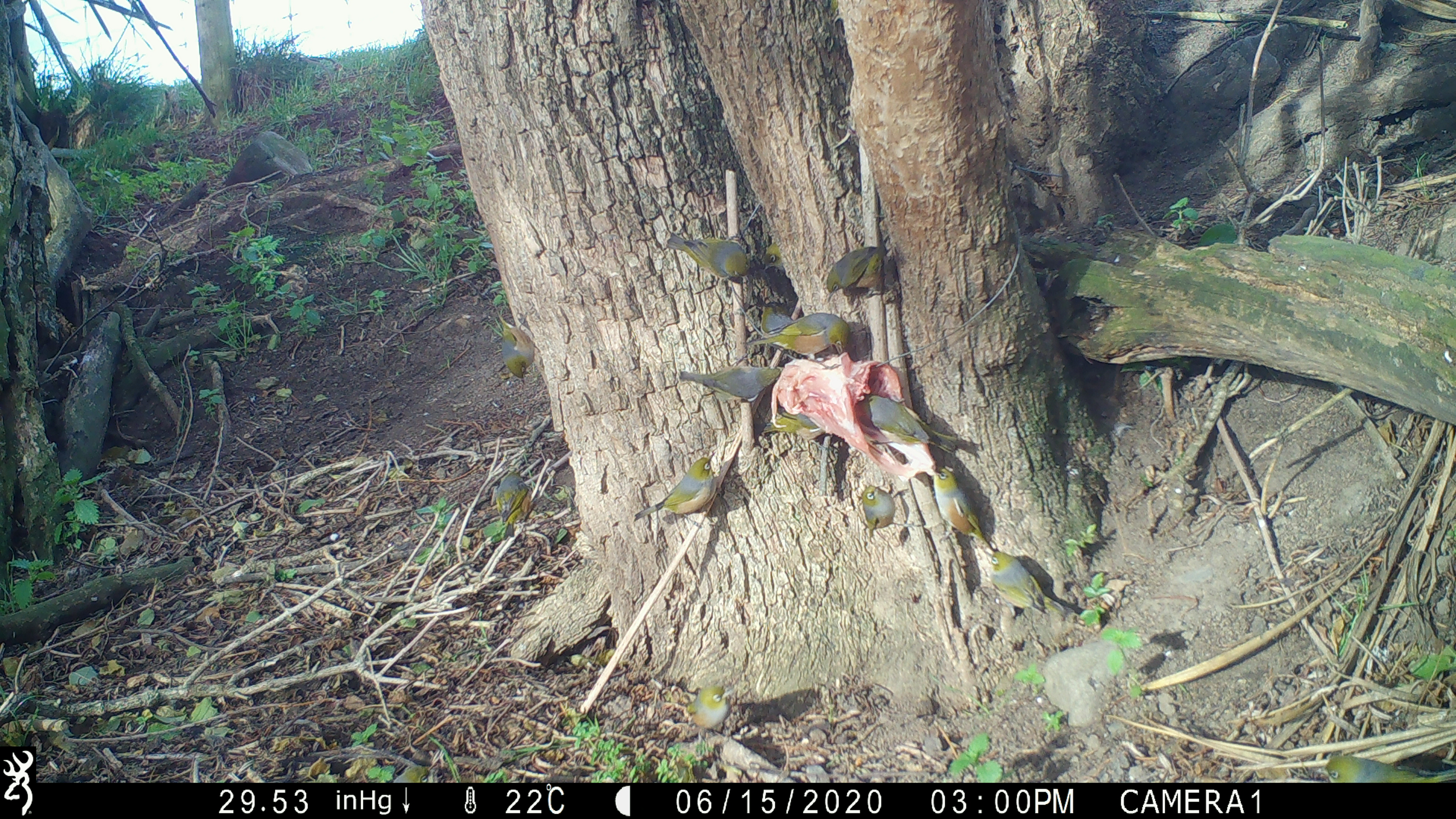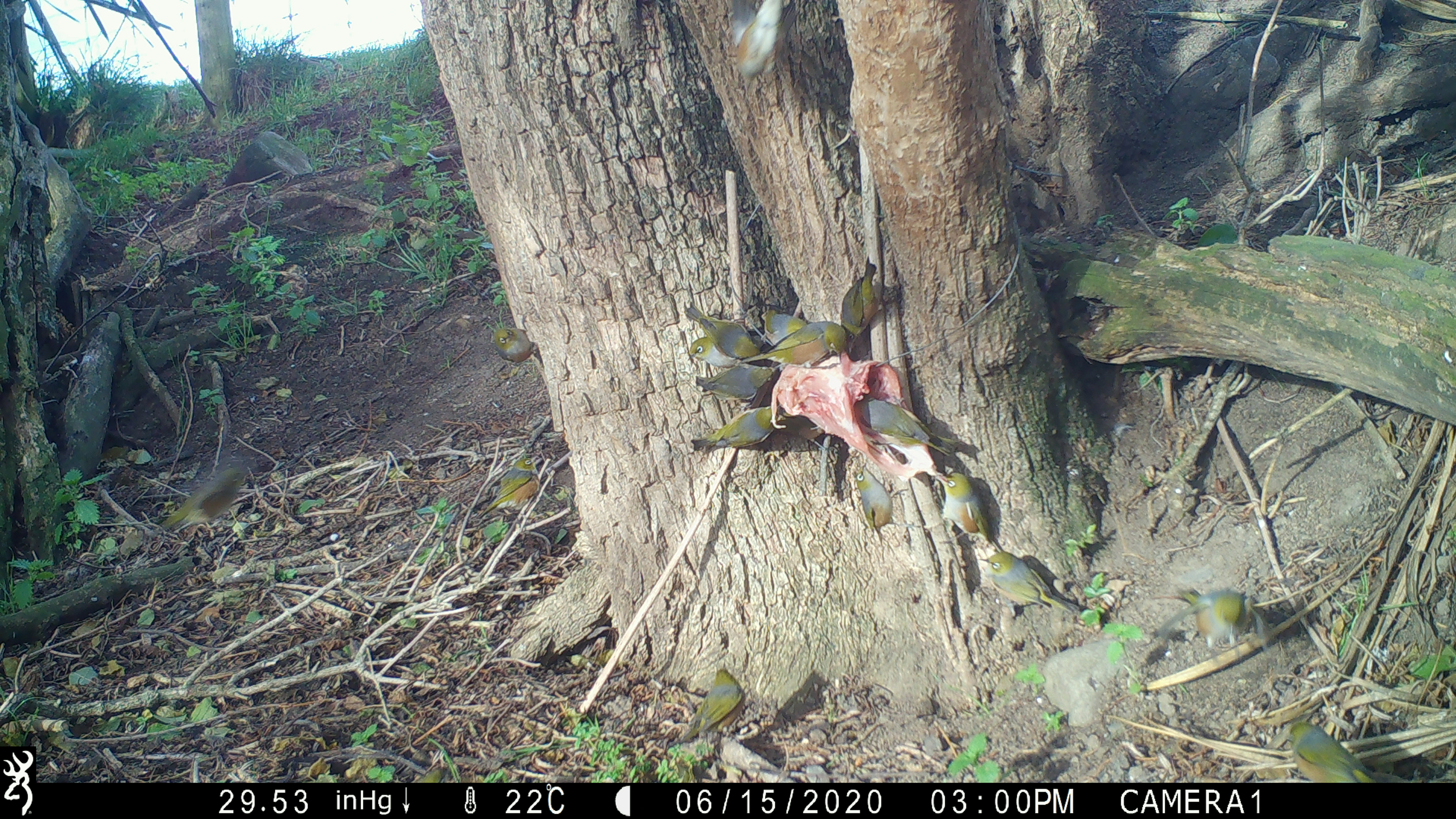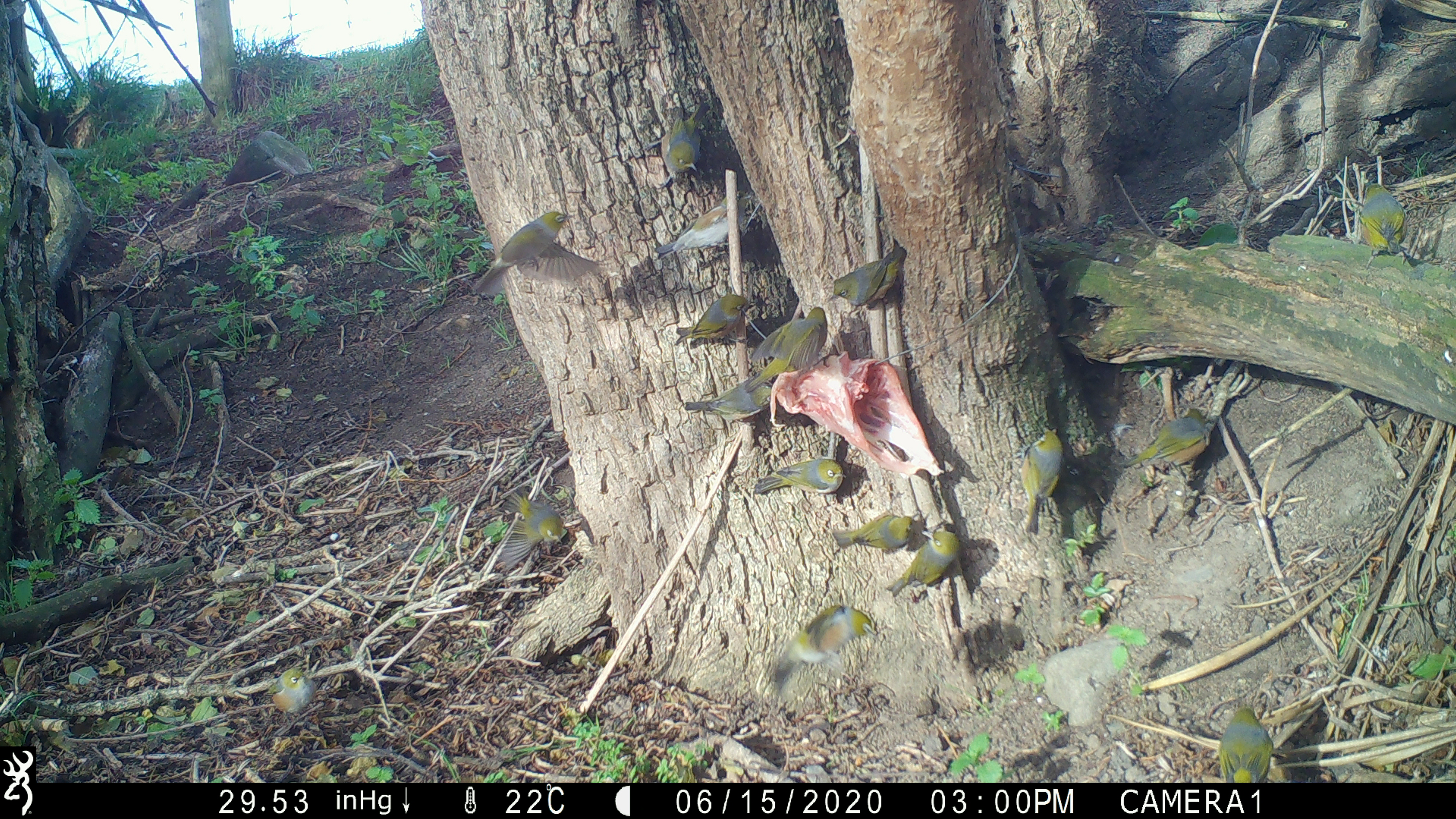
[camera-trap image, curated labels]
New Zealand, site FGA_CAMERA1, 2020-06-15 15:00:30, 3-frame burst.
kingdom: Animalia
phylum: Chordata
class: Aves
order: Passeriformes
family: Zosteropidae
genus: Zosterops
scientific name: Zosterops lateralis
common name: silvereye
Silvereye (Zosterops lateralis).